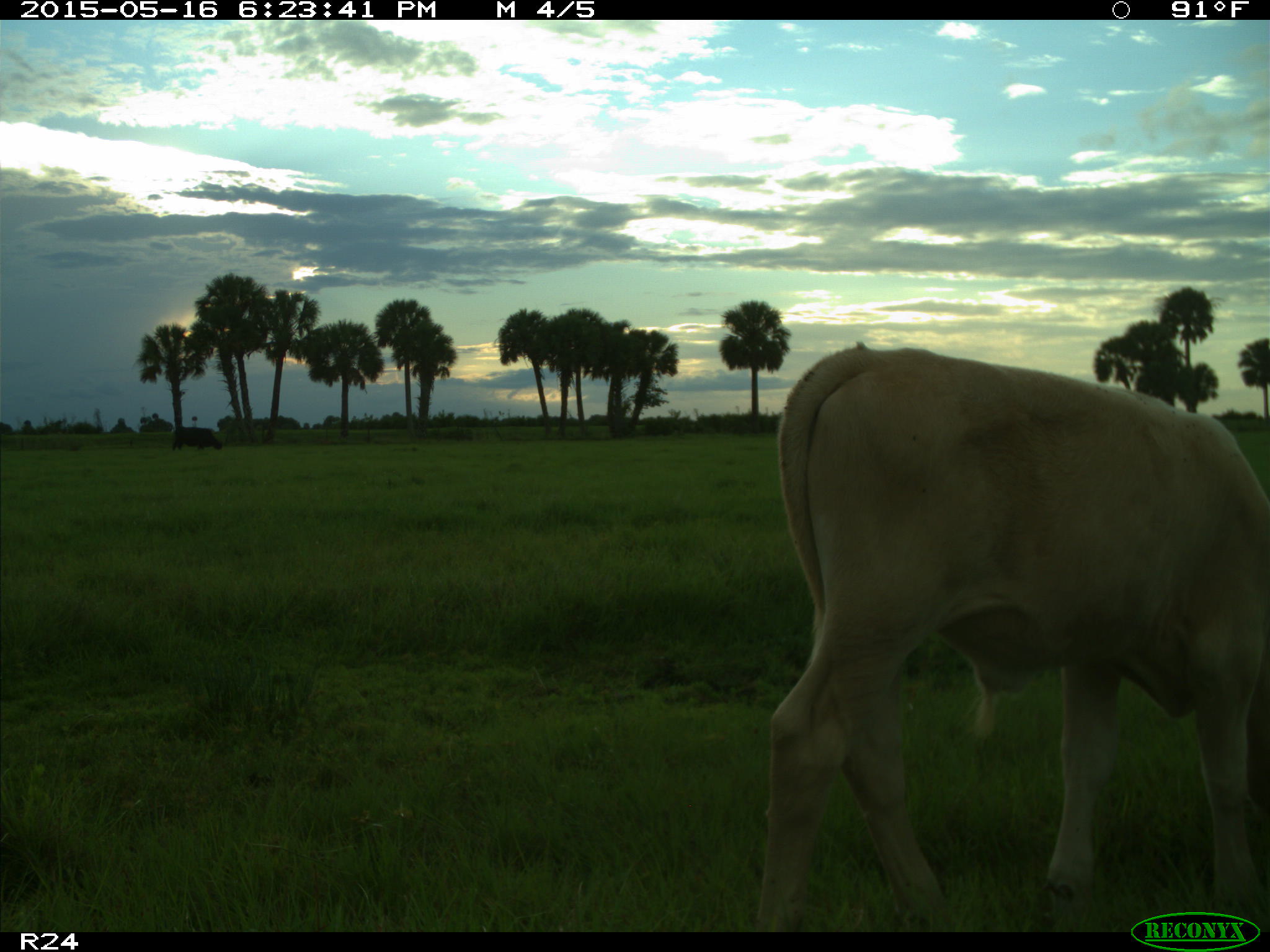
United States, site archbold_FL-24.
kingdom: Animalia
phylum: Chordata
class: Mammalia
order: Artiodactyla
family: Bovidae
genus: Bos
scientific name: Bos taurus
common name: domestic cow